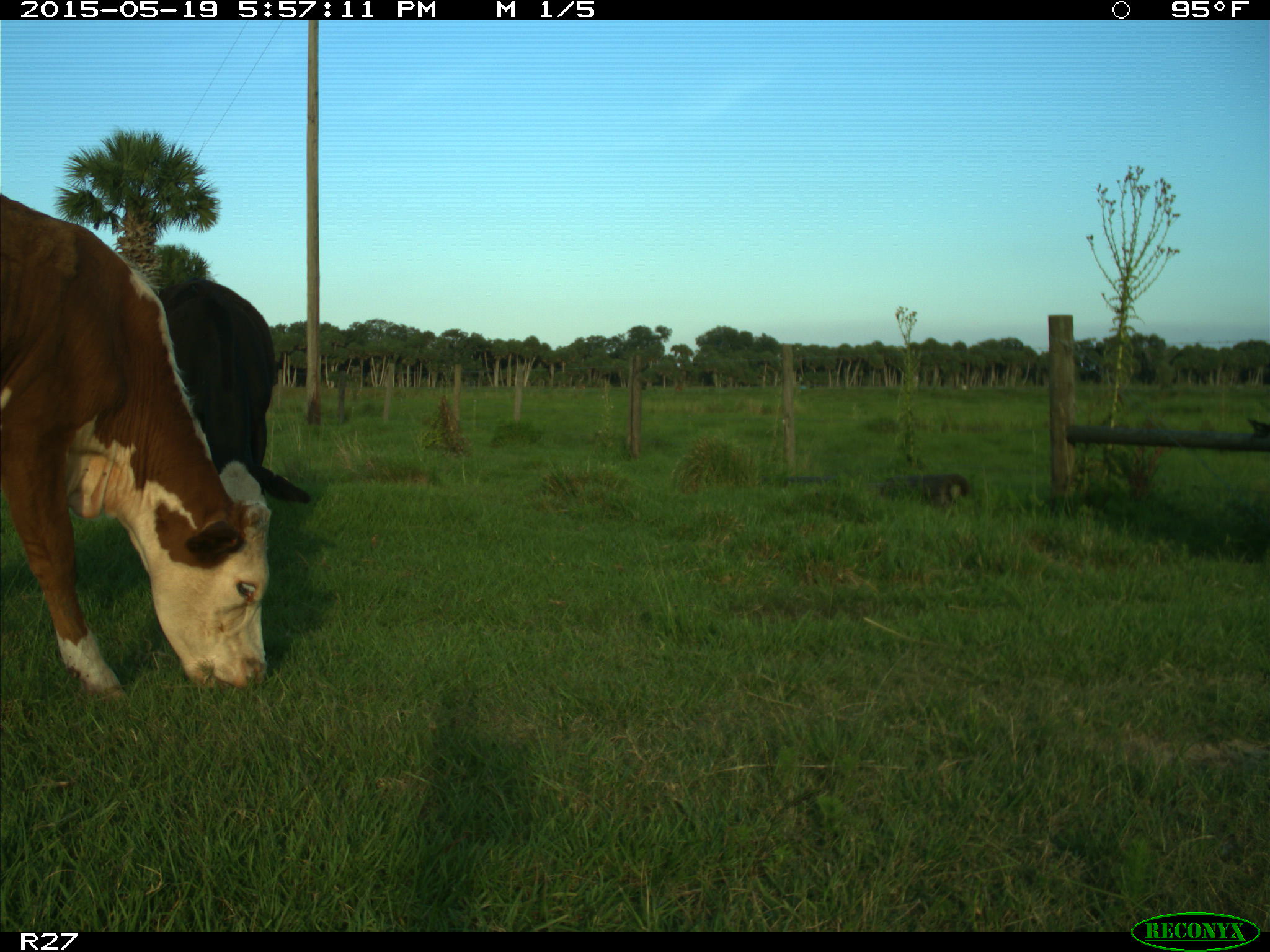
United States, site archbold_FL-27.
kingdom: Animalia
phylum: Chordata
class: Mammalia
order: Artiodactyla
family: Bovidae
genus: Bos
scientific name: Bos taurus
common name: domestic cow